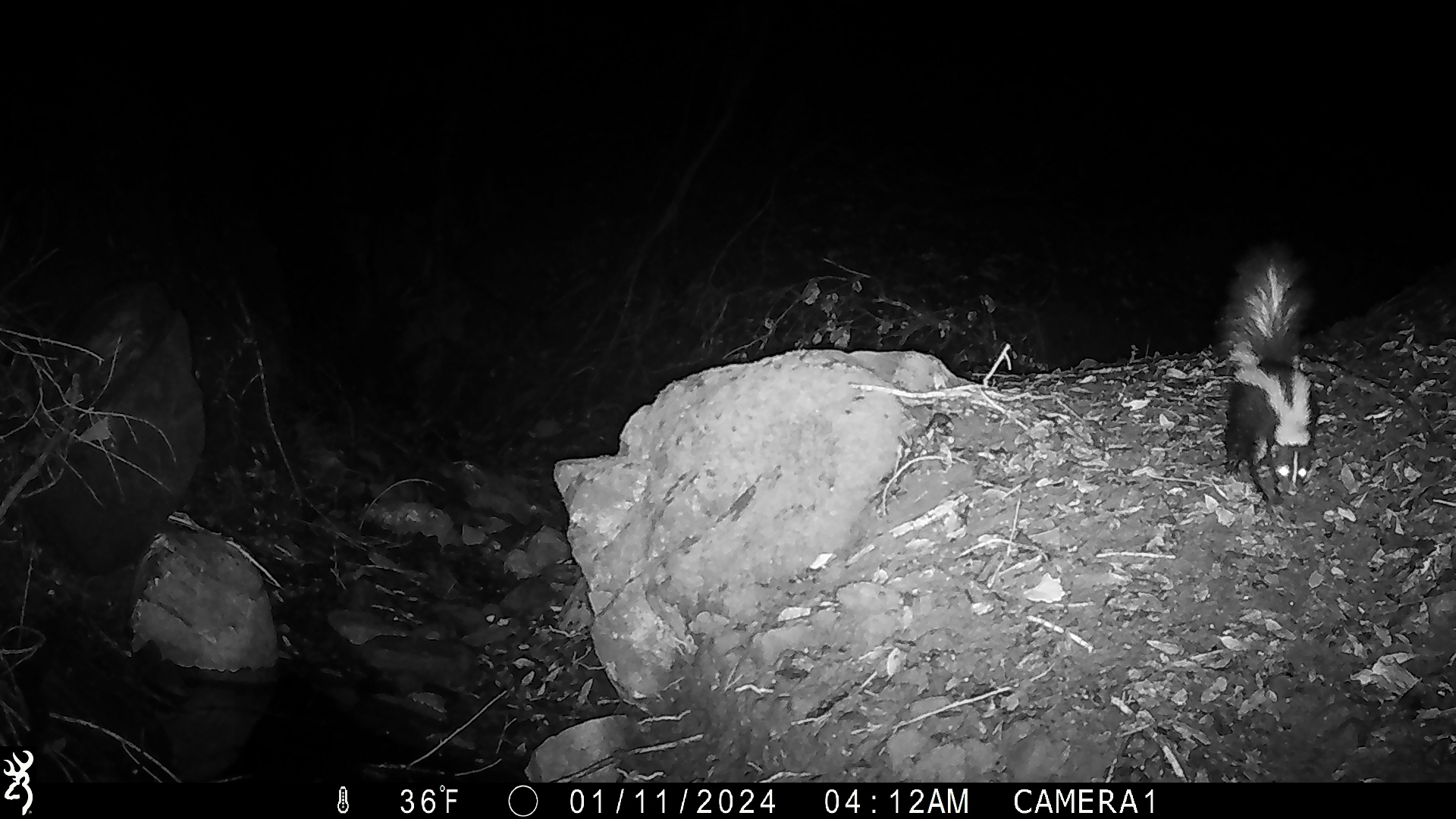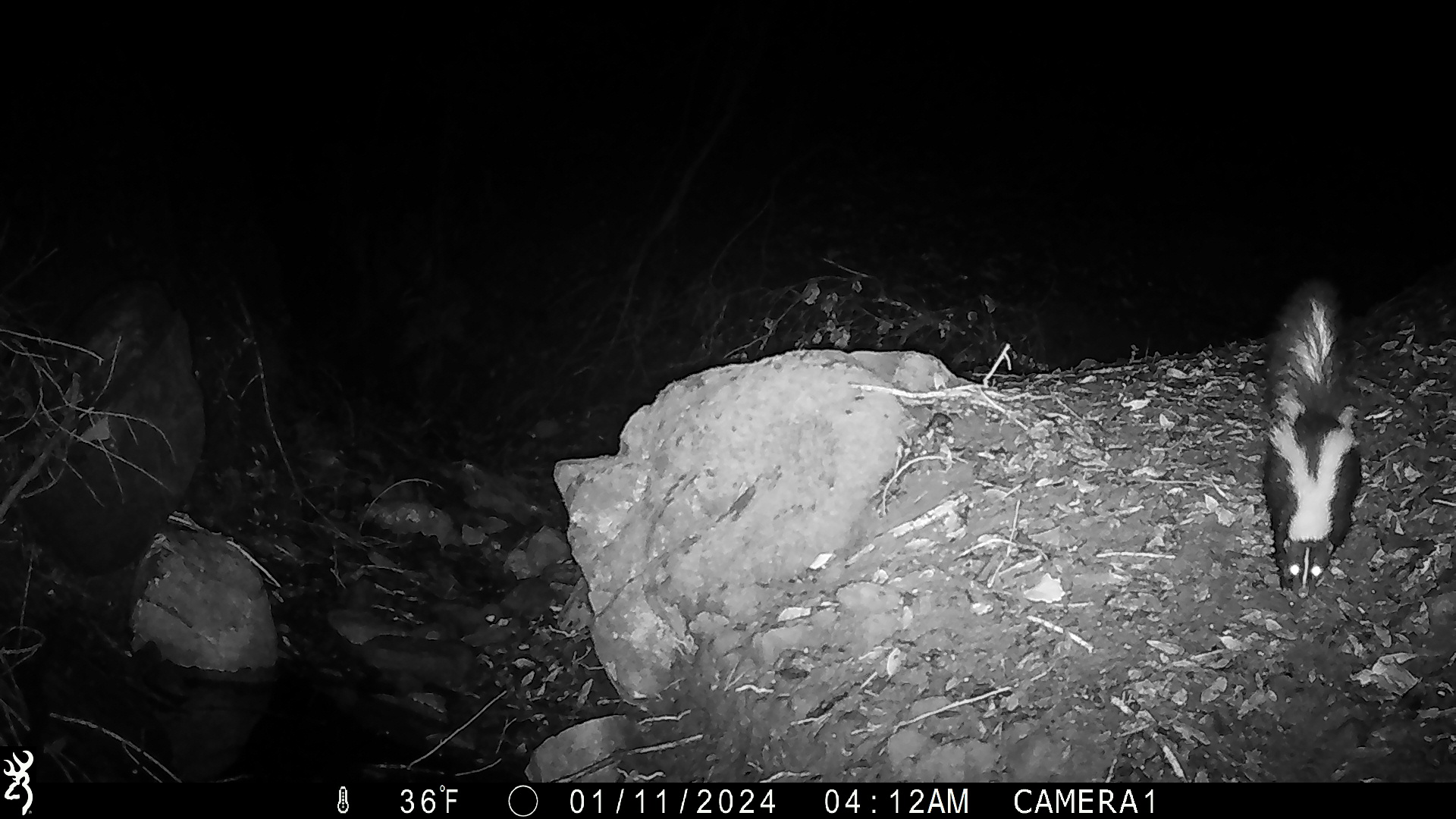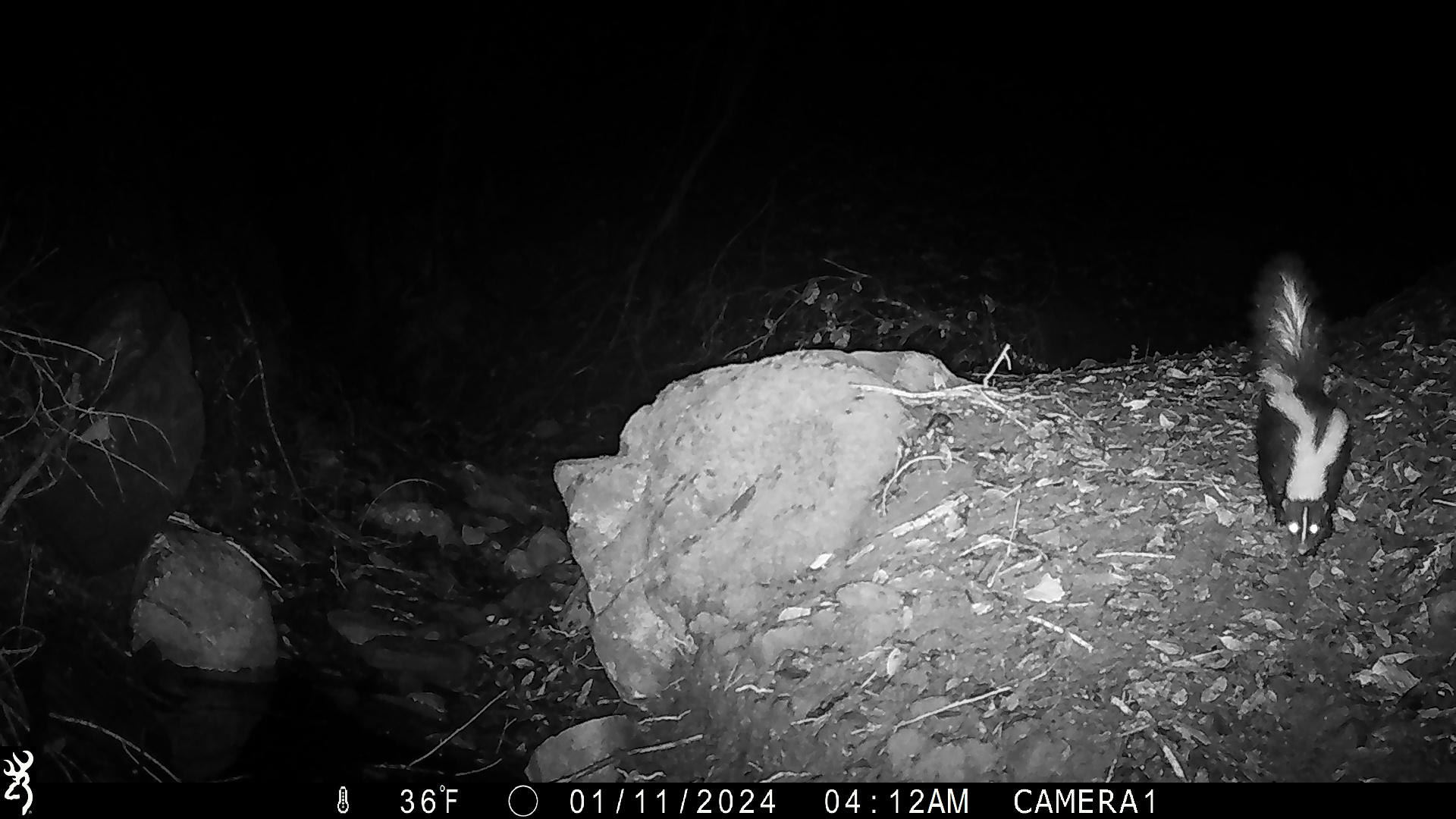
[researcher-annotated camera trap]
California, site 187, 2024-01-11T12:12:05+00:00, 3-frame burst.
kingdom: Animalia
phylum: Chordata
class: Mammalia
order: Carnivora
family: Mephitidae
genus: Mephitis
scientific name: Mephitis mephitis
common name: striped skunk